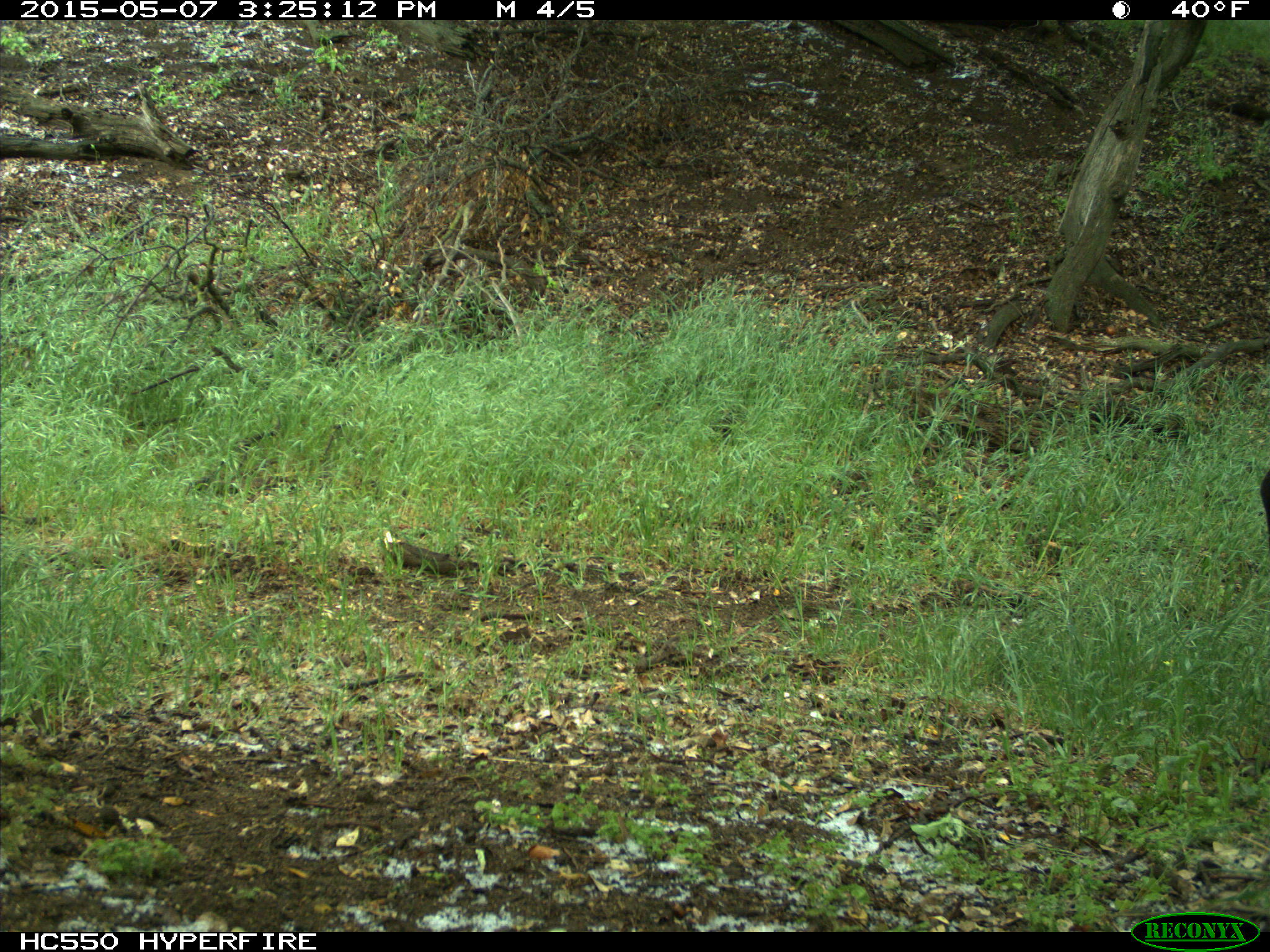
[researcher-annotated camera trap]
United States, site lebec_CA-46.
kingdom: Animalia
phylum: Chordata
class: Mammalia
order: Artiodactyla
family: Bovidae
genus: Bos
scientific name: Bos taurus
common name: domestic cow